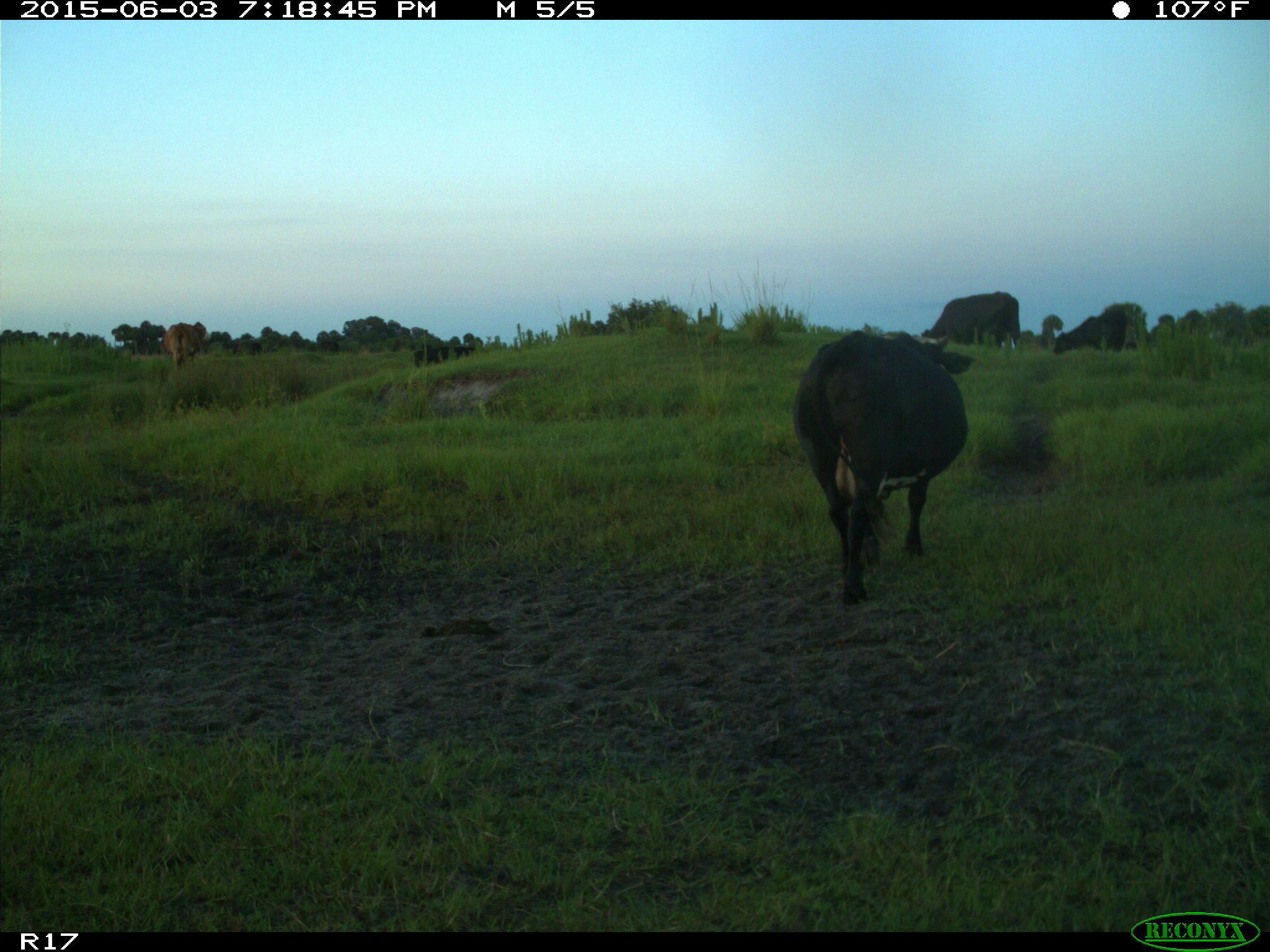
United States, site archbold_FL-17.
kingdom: Animalia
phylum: Chordata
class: Mammalia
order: Artiodactyla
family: Bovidae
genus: Bos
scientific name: Bos taurus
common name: domestic cow